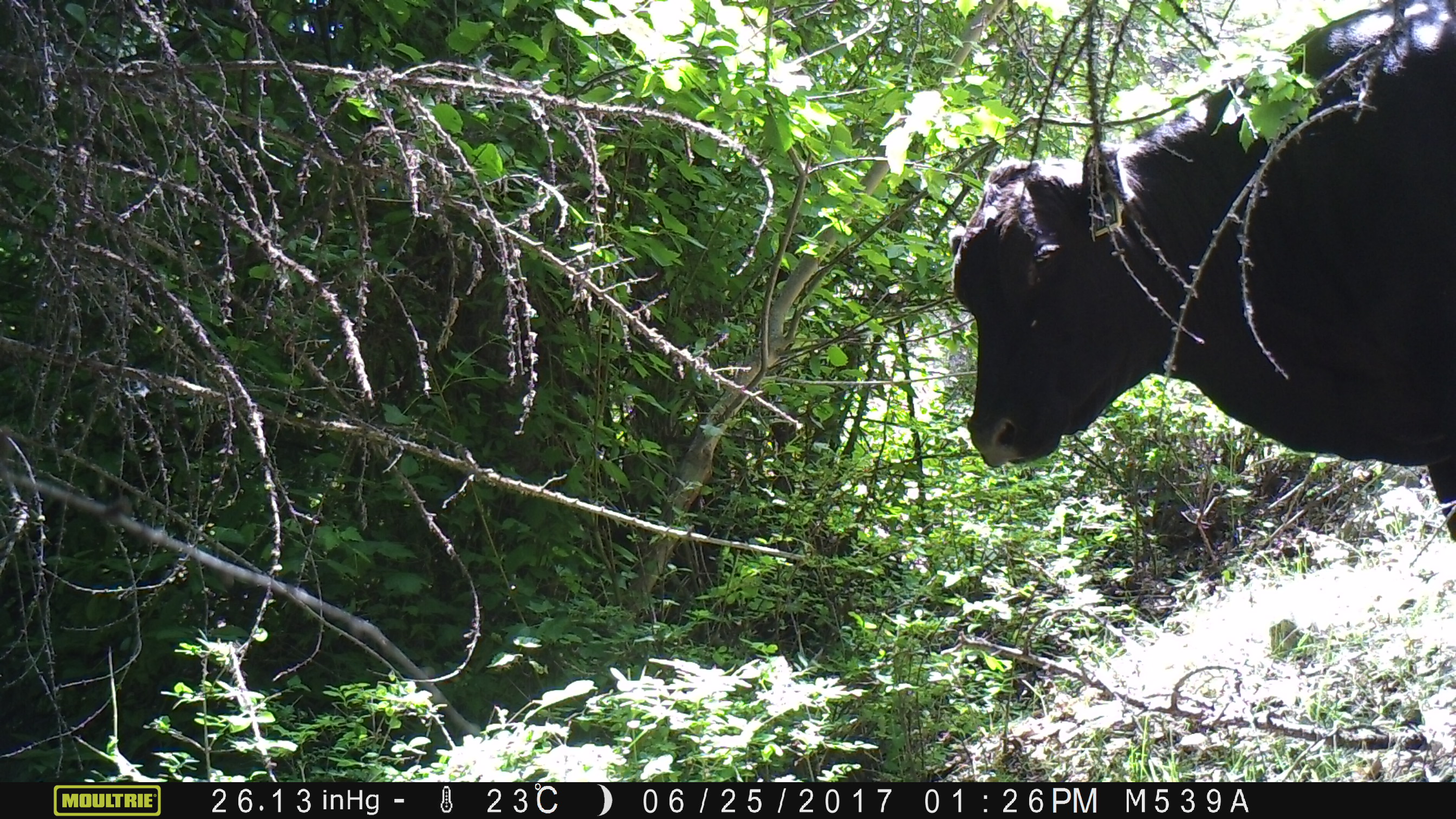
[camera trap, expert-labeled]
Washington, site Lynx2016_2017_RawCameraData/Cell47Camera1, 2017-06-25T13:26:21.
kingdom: Animalia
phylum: Chordata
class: Mammalia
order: Artiodactyla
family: Bovidae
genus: Bos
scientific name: Bos taurus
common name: domestic cattle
Domestic cattle (Bos taurus). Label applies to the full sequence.